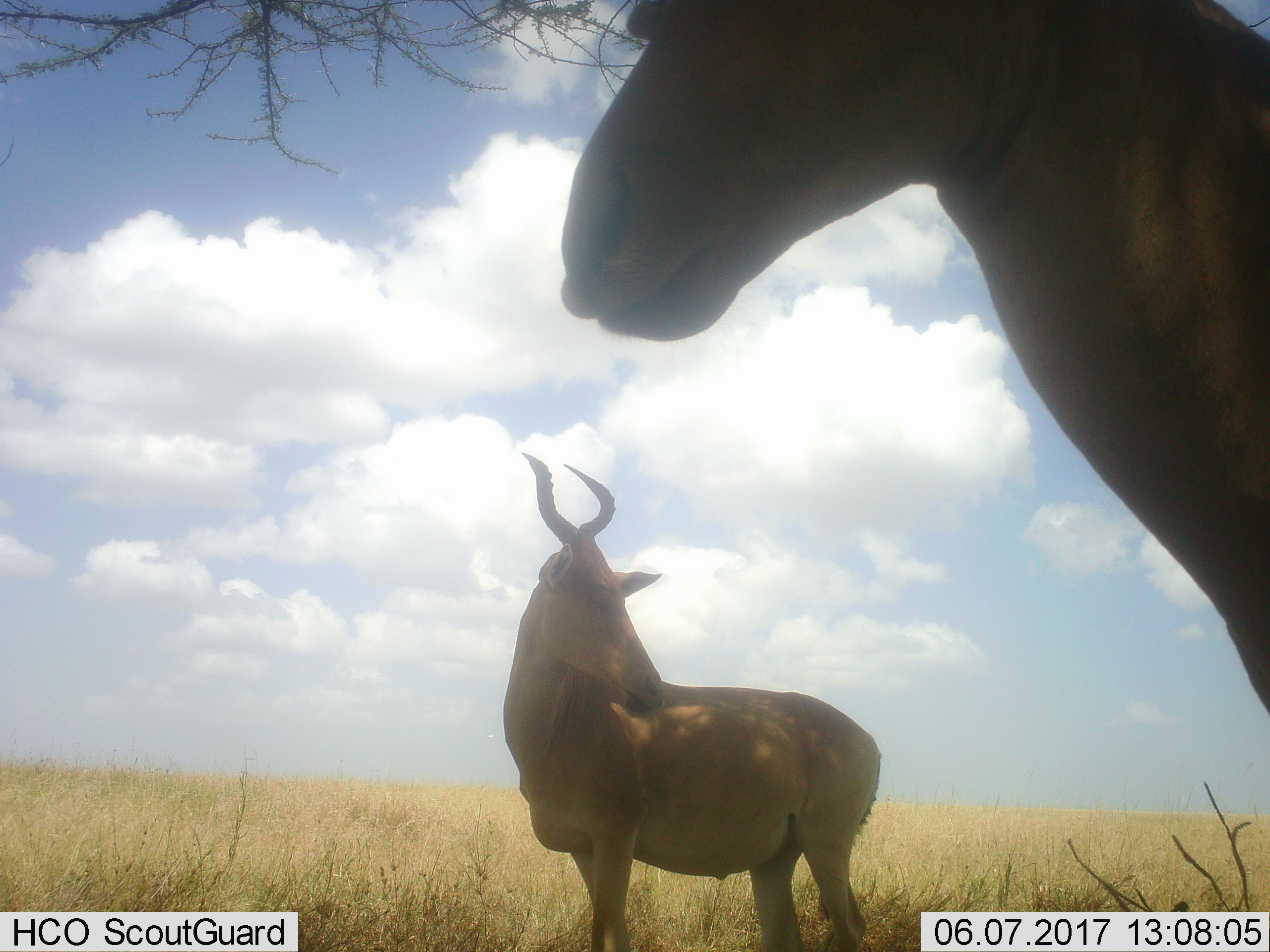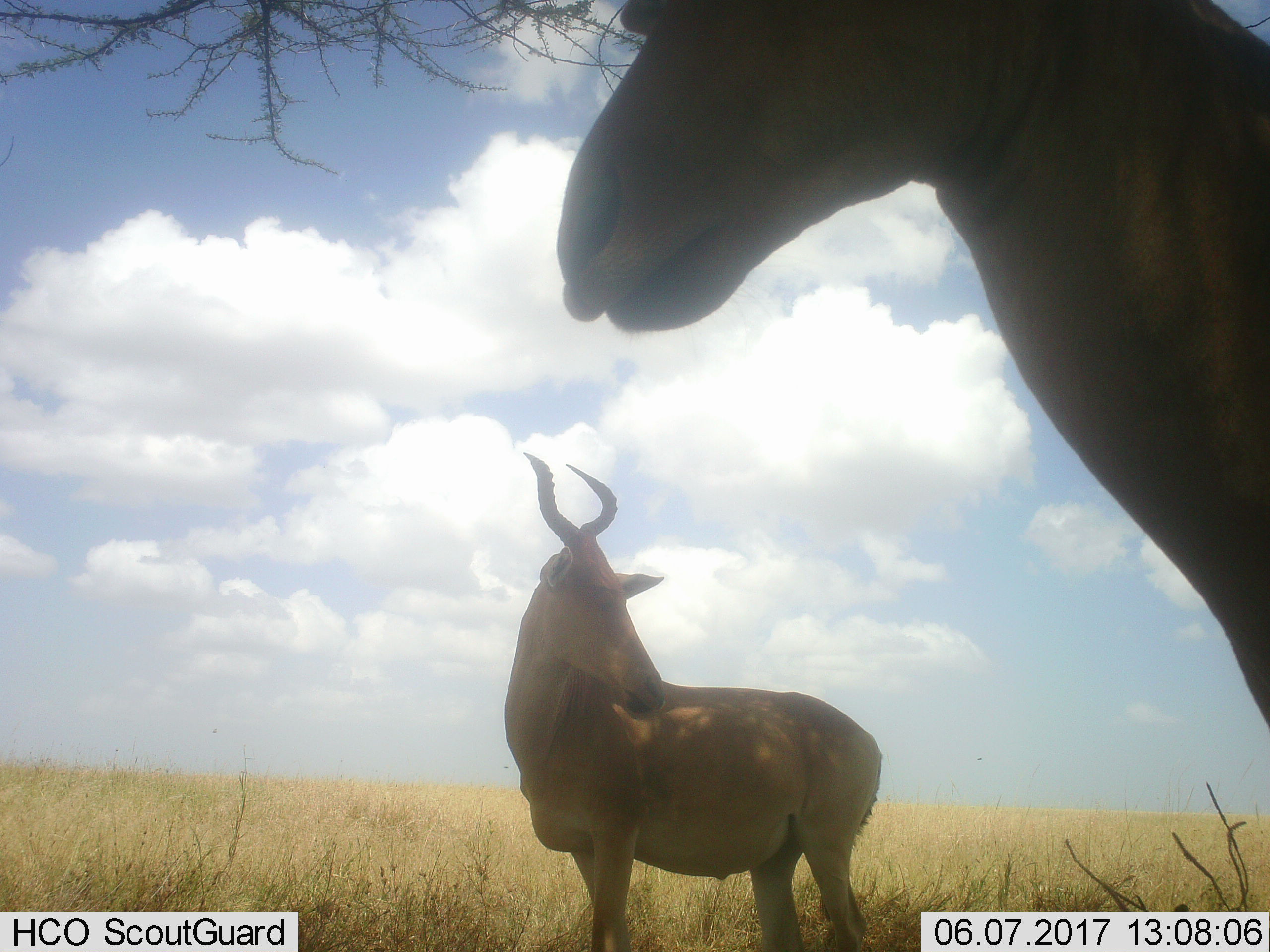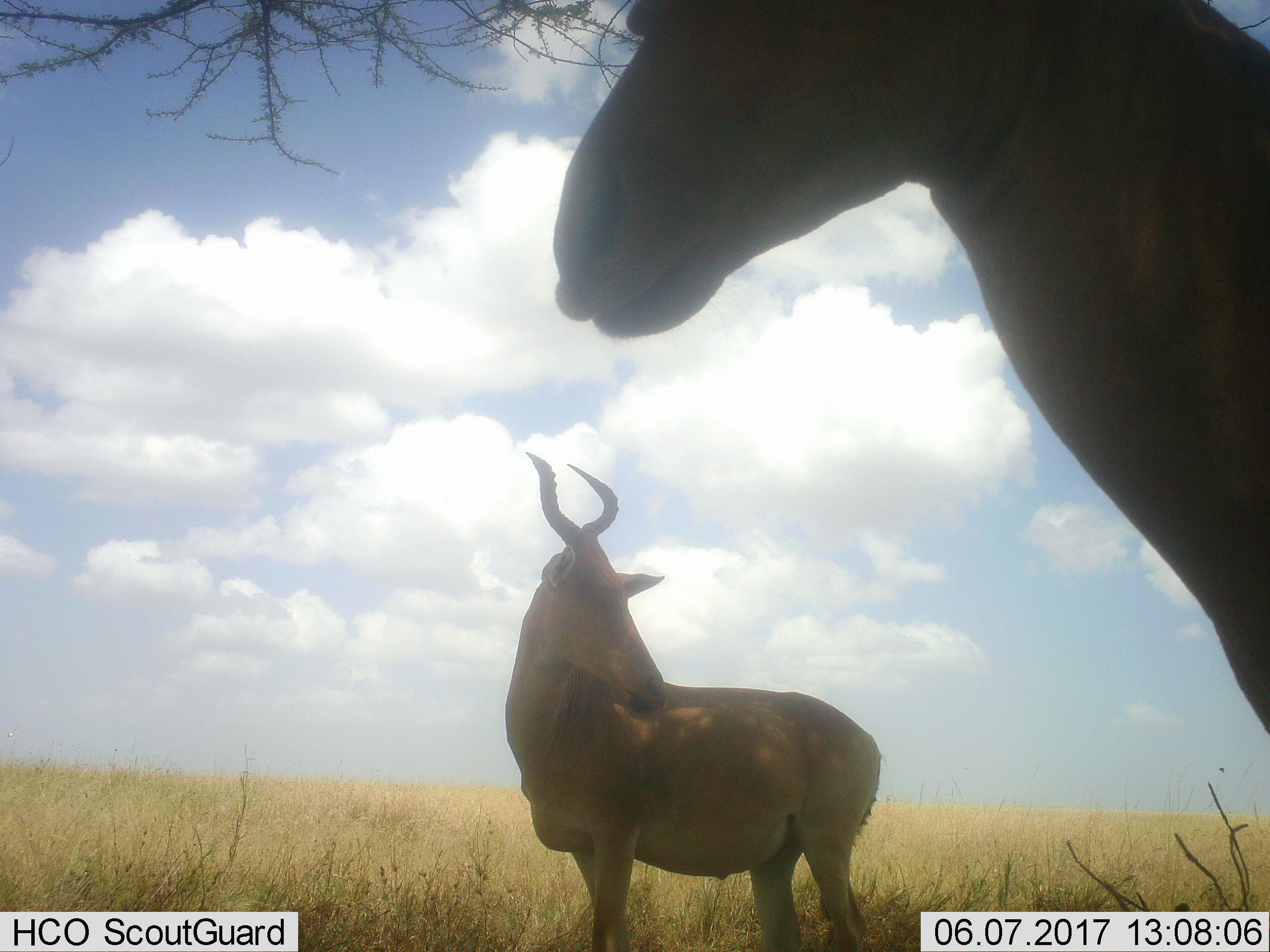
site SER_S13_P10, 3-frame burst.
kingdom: Animalia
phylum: Chordata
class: Mammalia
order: Artiodactyla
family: Bovidae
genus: Alcelaphus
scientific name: Alcelaphus buselaphus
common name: hartebeest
Hartebeest (Alcelaphus buselaphus), count 2. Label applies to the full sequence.